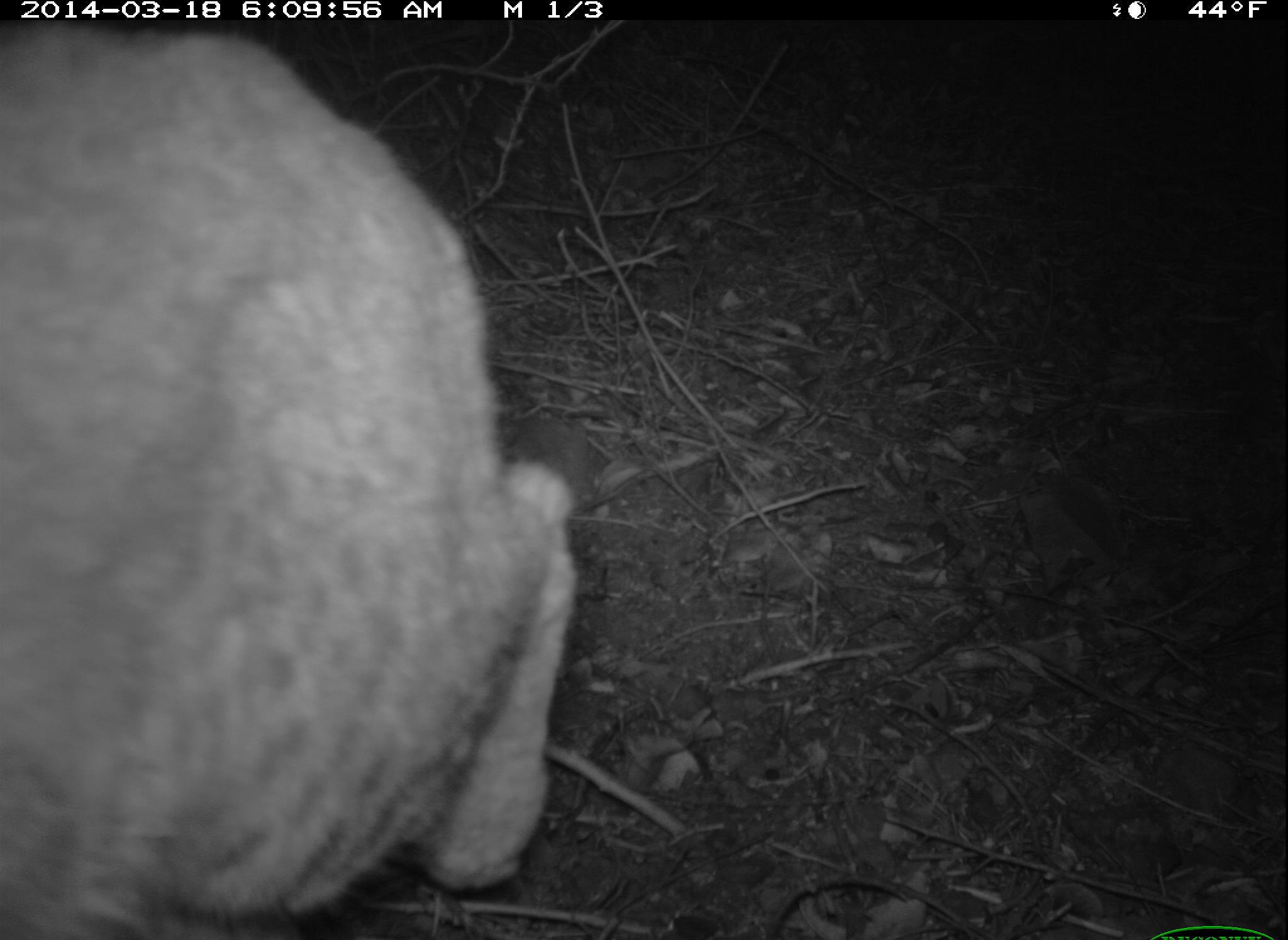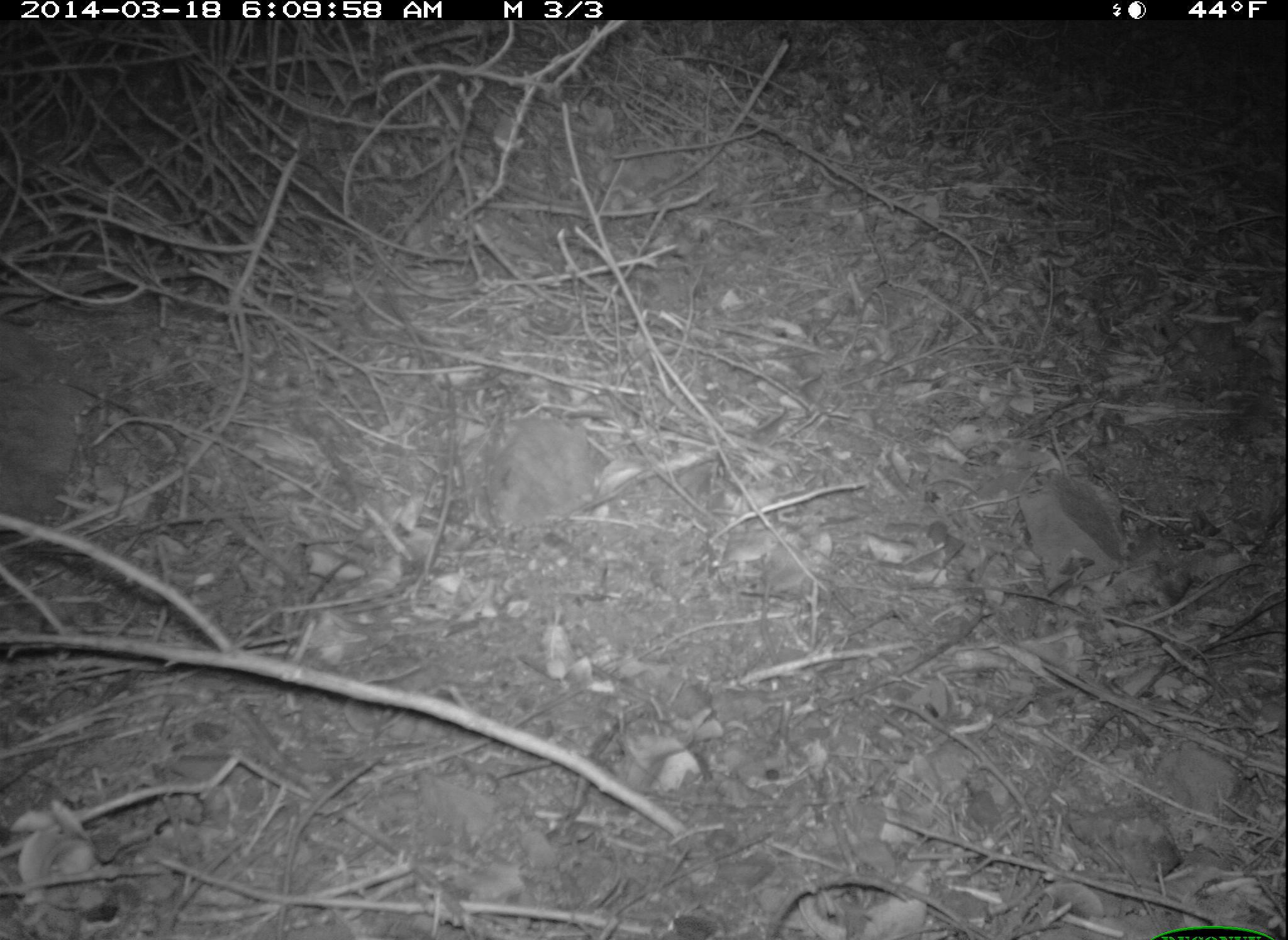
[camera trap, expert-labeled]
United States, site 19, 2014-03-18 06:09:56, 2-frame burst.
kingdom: Animalia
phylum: Chordata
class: Mammalia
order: Carnivora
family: Felidae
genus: Lynx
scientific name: Lynx rufus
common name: bobcat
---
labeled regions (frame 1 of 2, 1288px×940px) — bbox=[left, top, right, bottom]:
bobcat: bbox=[1, 28, 579, 939]